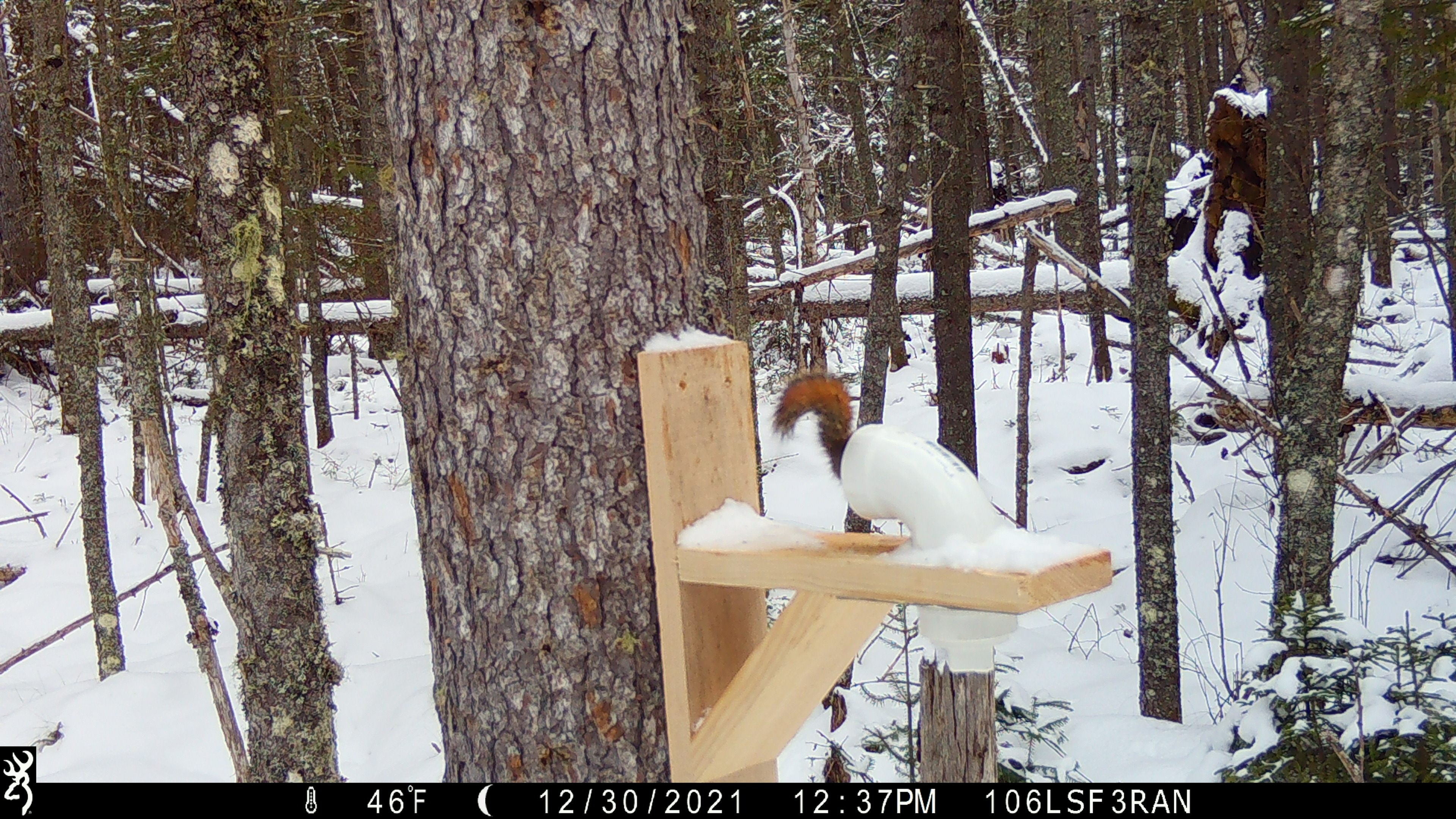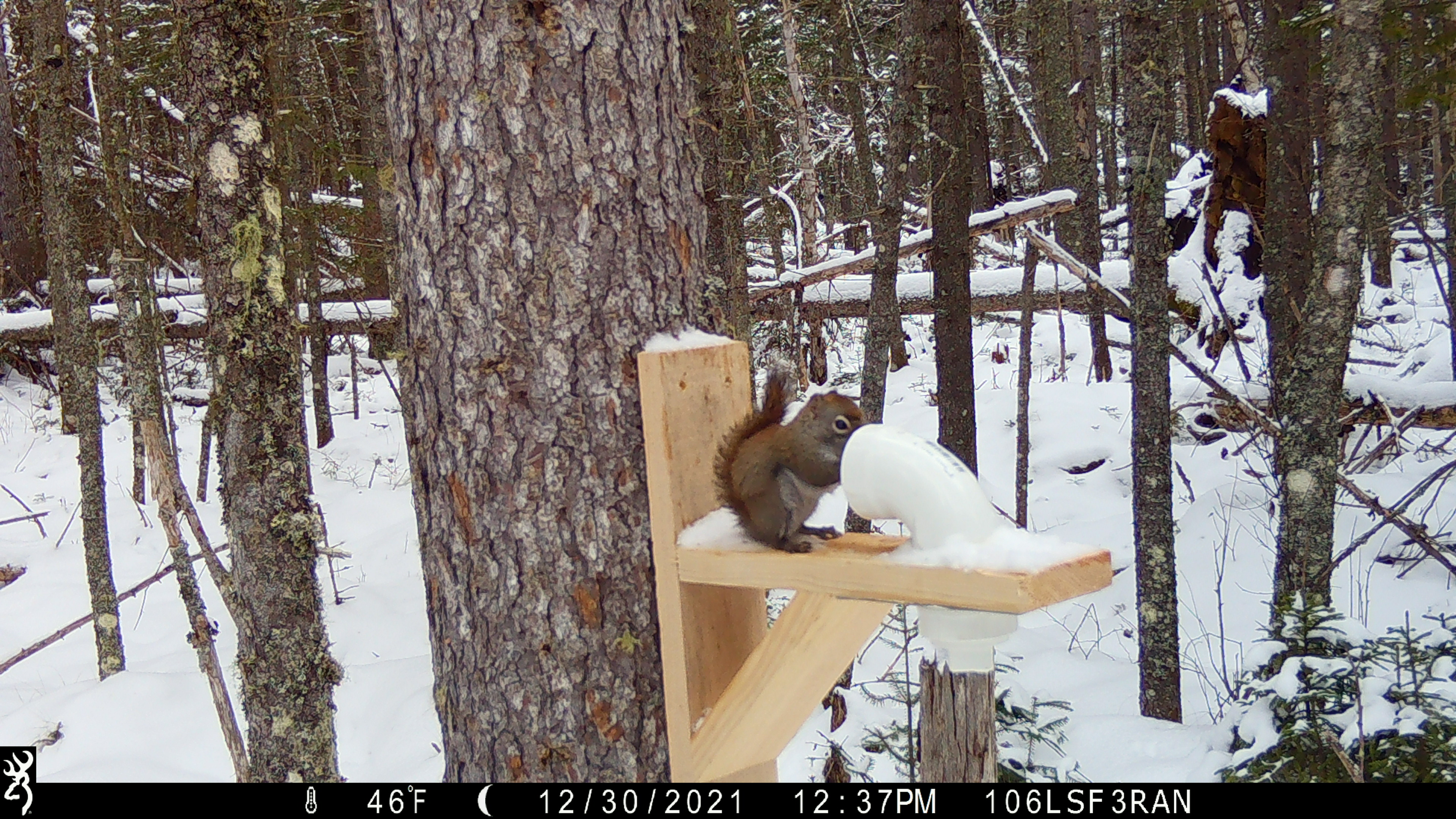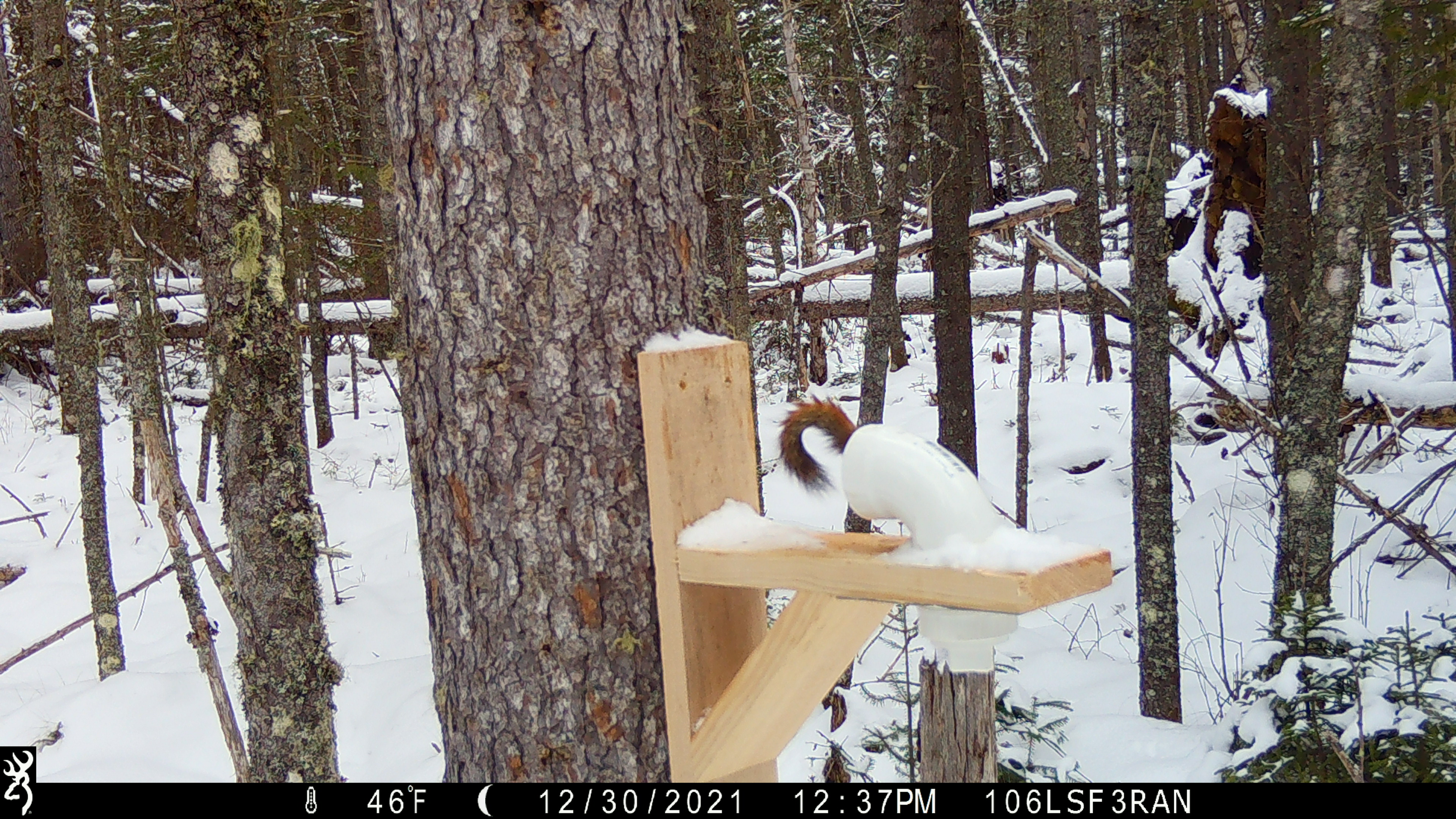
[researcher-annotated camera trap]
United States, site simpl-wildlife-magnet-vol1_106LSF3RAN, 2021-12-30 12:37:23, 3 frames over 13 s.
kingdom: Animalia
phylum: Chordata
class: Mammalia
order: Rodentia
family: Sciuridae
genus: Tamiasciurus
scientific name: Tamiasciurus hudsonicus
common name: red squirrel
Red squirrel (Tamiasciurus hudsonicus).